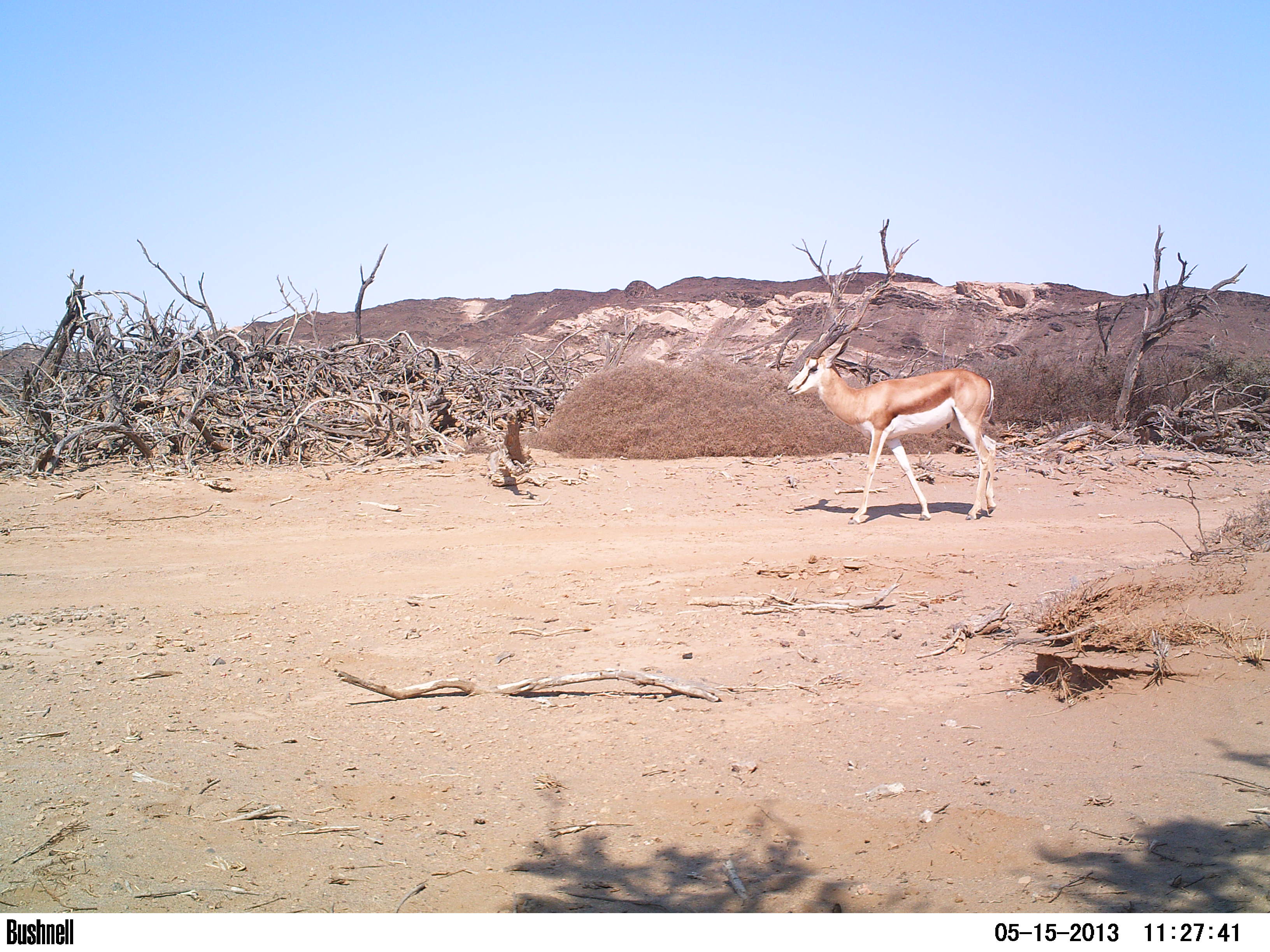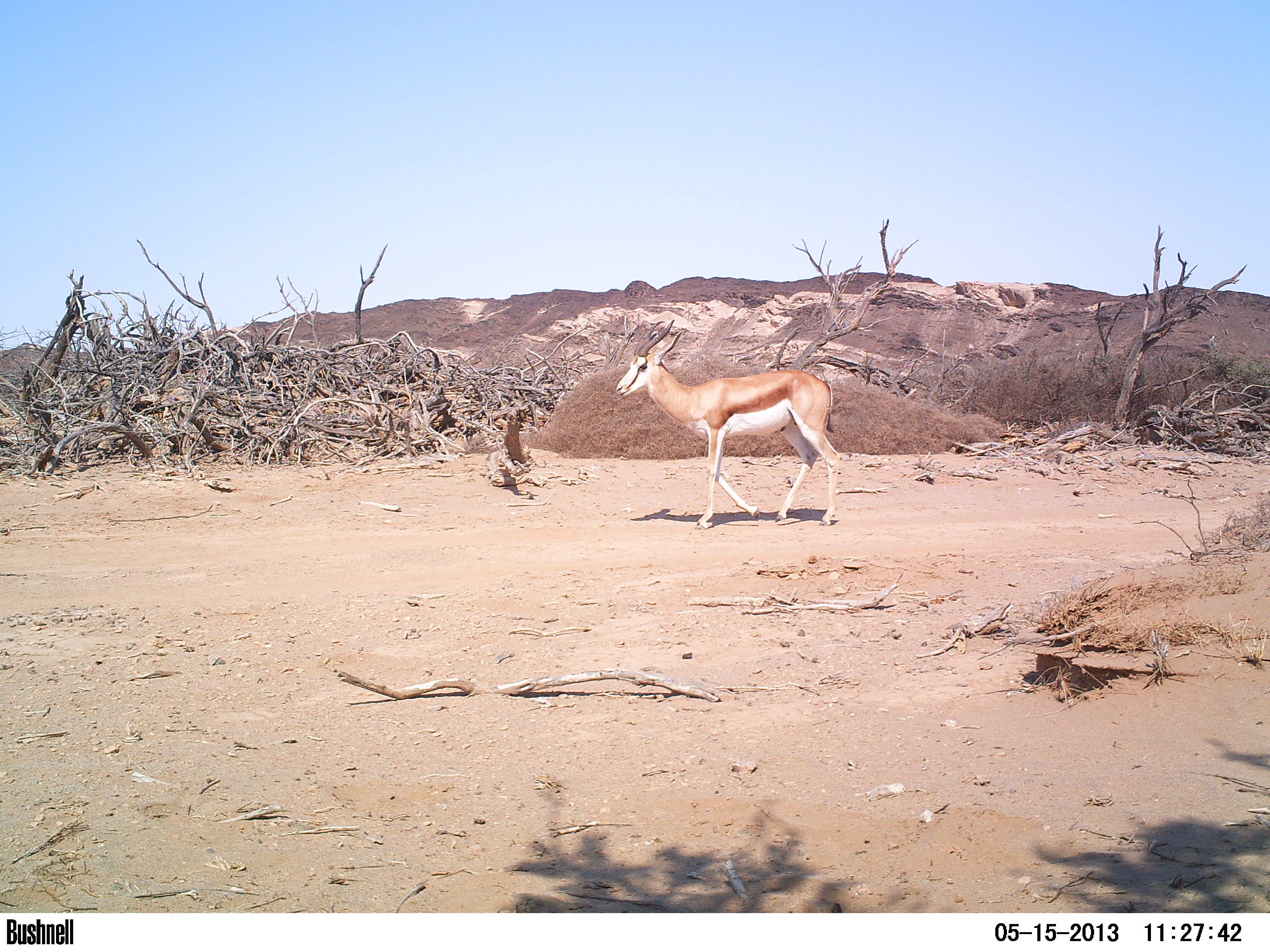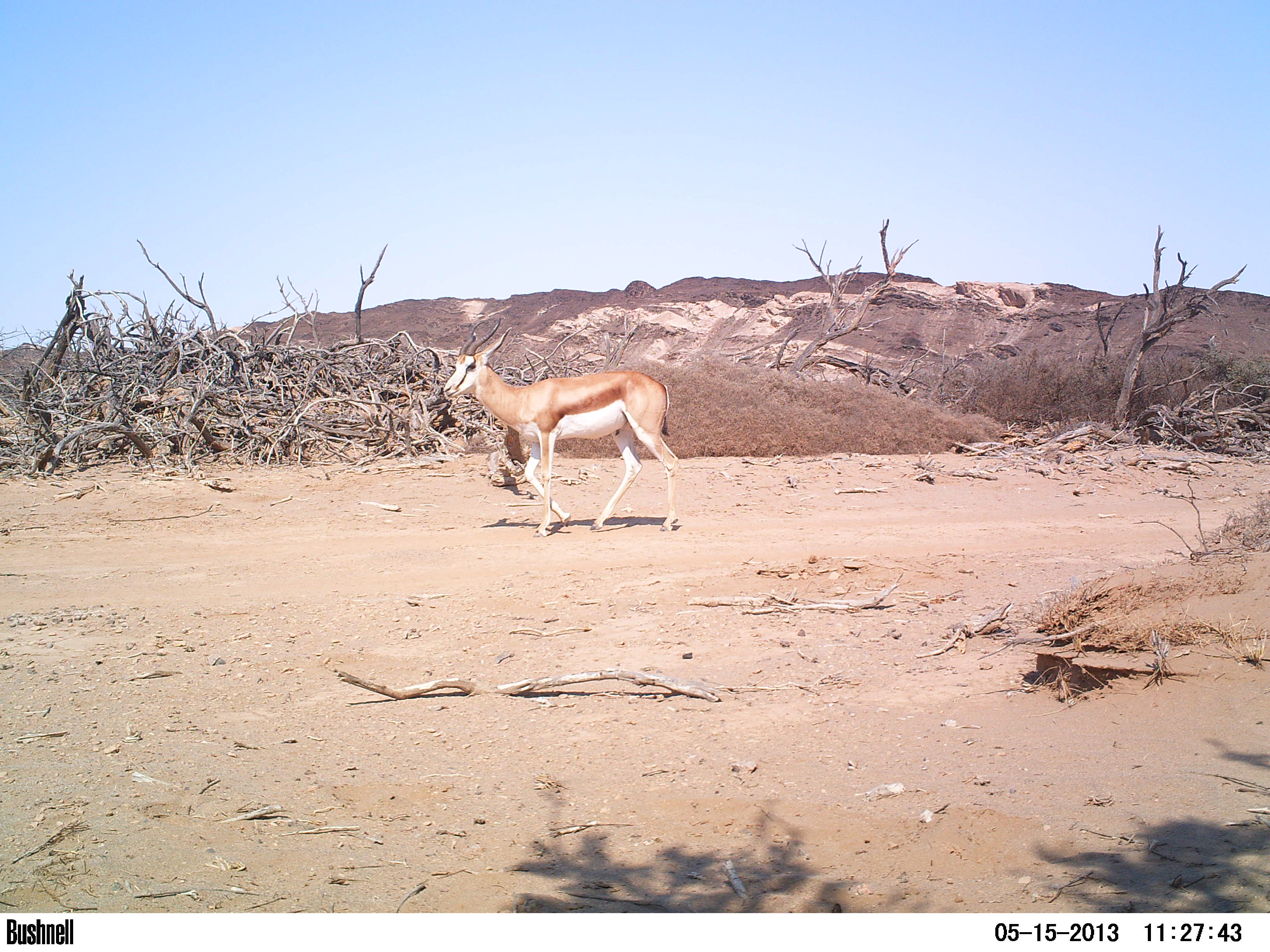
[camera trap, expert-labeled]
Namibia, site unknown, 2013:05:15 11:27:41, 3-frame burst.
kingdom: Animalia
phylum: Chordata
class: Mammalia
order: Artiodactyla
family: Bovidae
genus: Antidorcas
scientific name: Antidorcas marsupialis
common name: springbok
Antidorcas marsupialis (springbok).